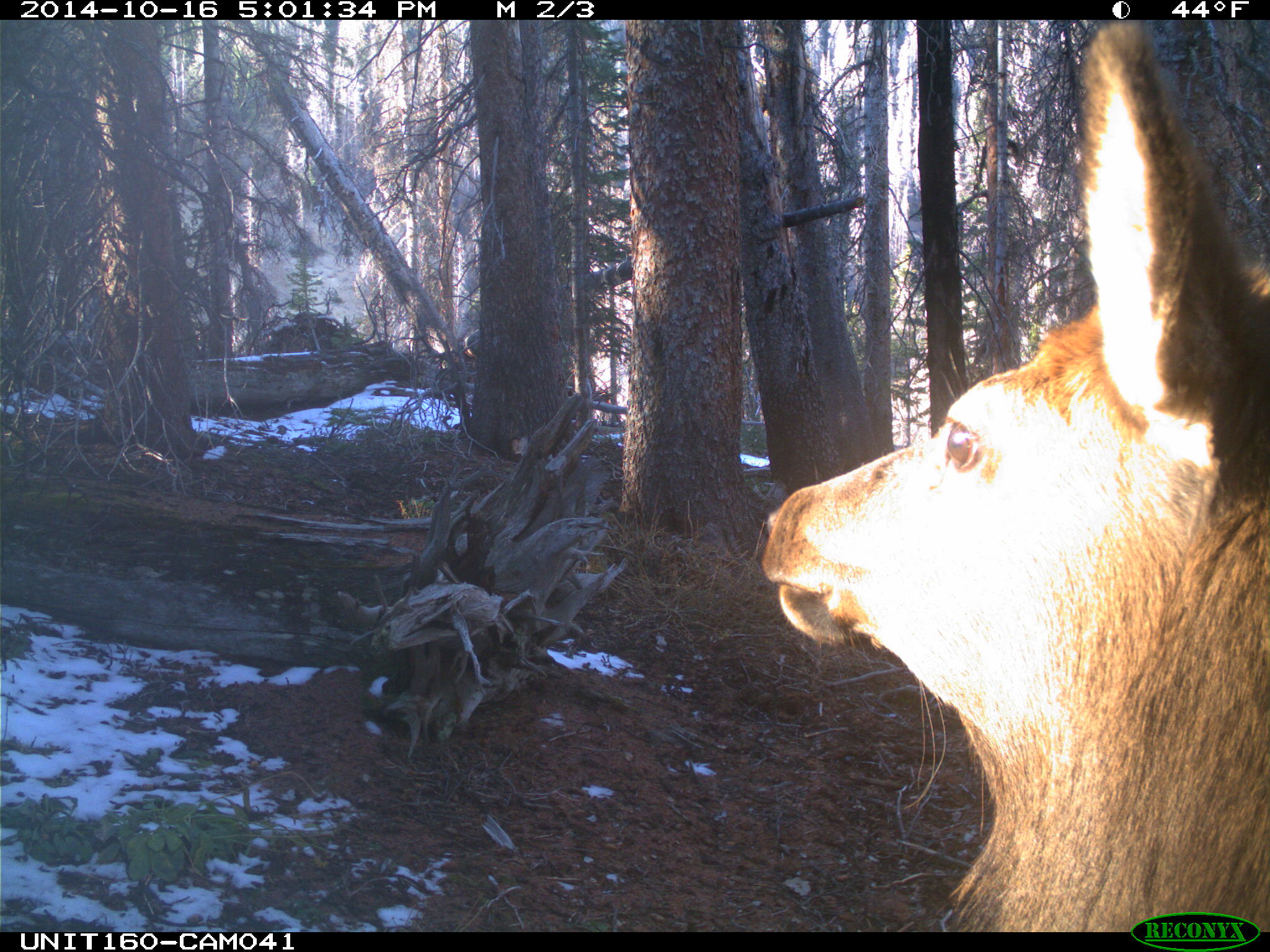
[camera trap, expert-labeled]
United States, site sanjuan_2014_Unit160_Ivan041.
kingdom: Animalia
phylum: Chordata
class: Mammalia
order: Artiodactyla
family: Cervidae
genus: Cervus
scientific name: Cervus elaphus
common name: red deer